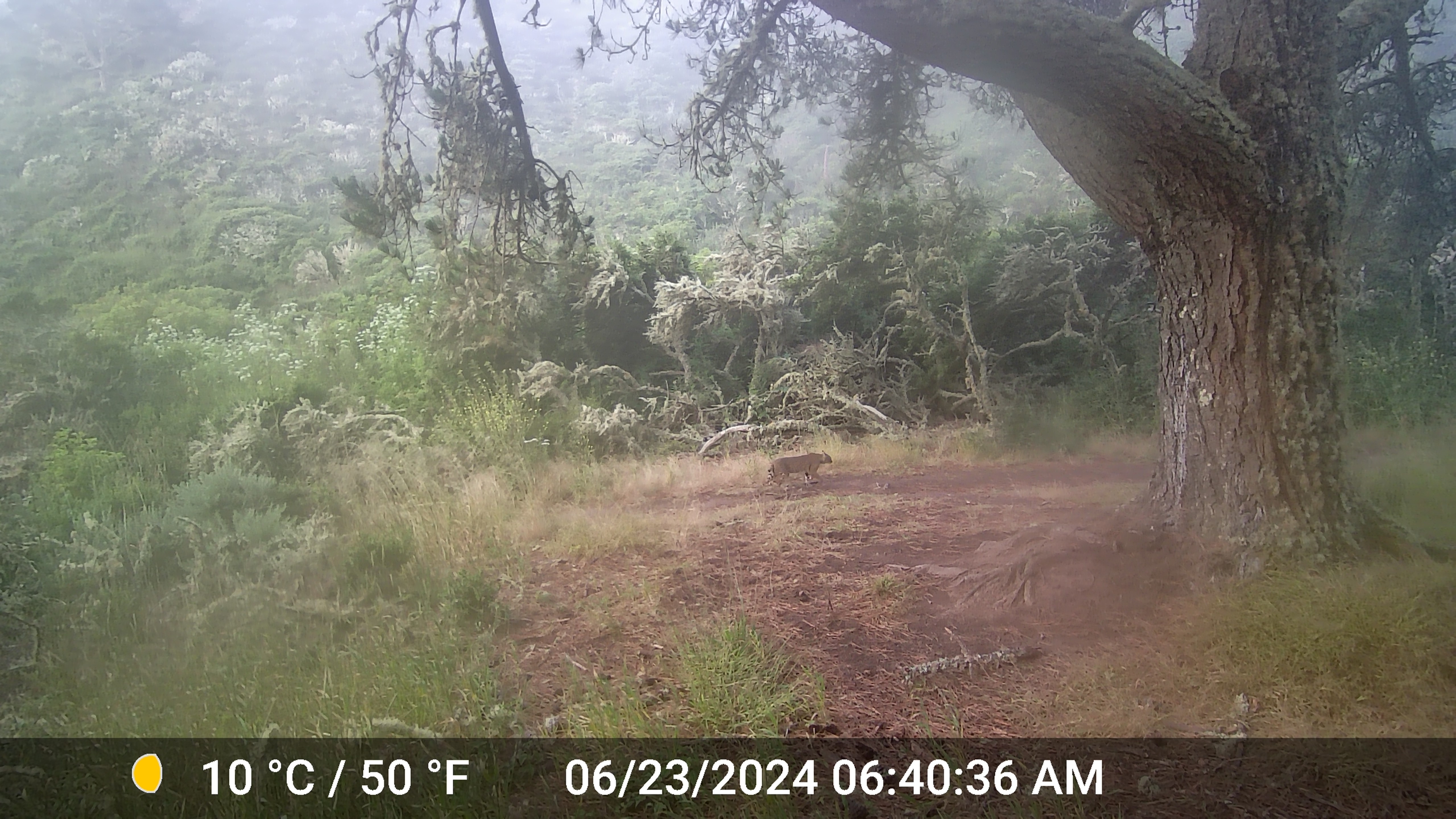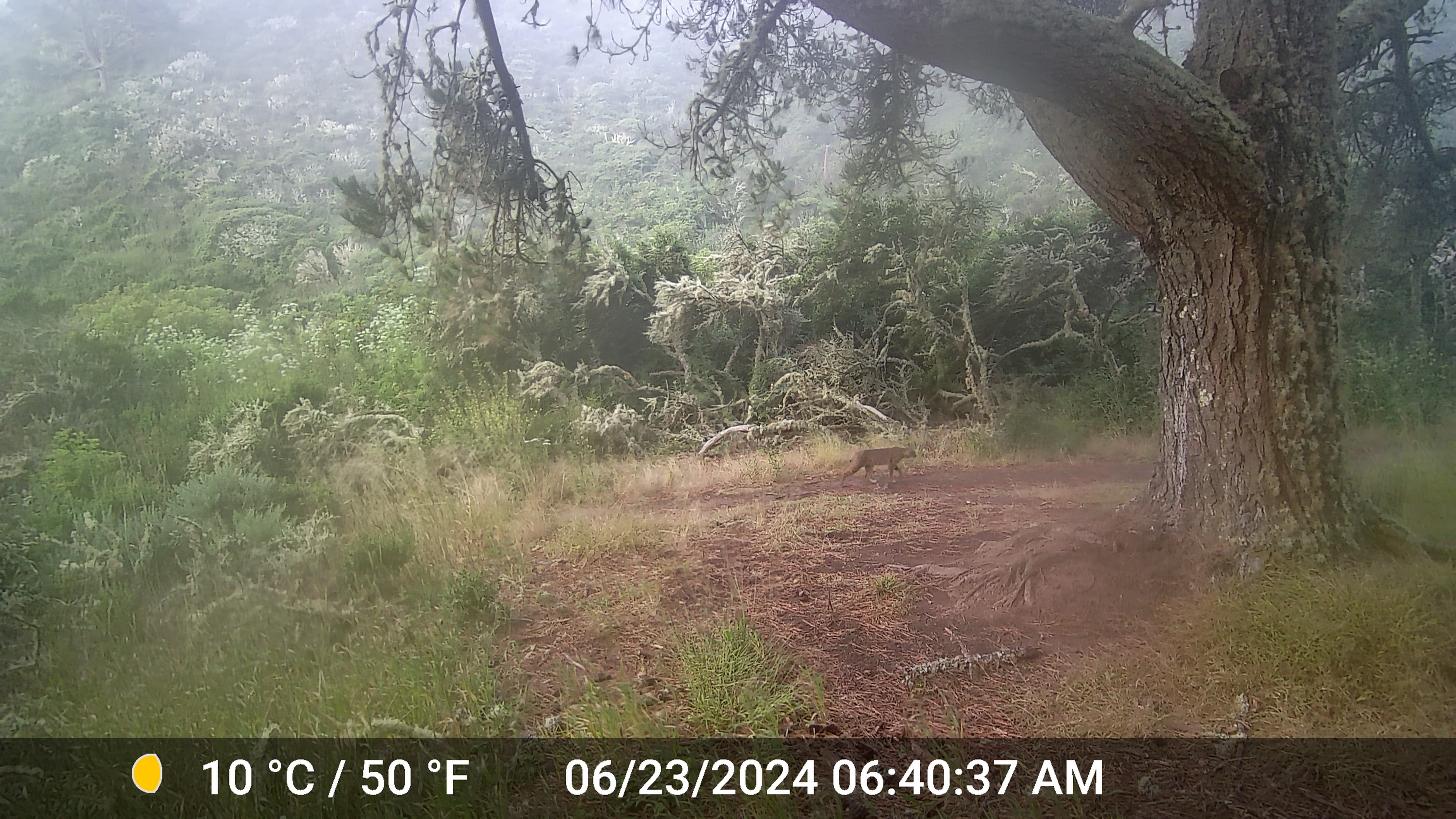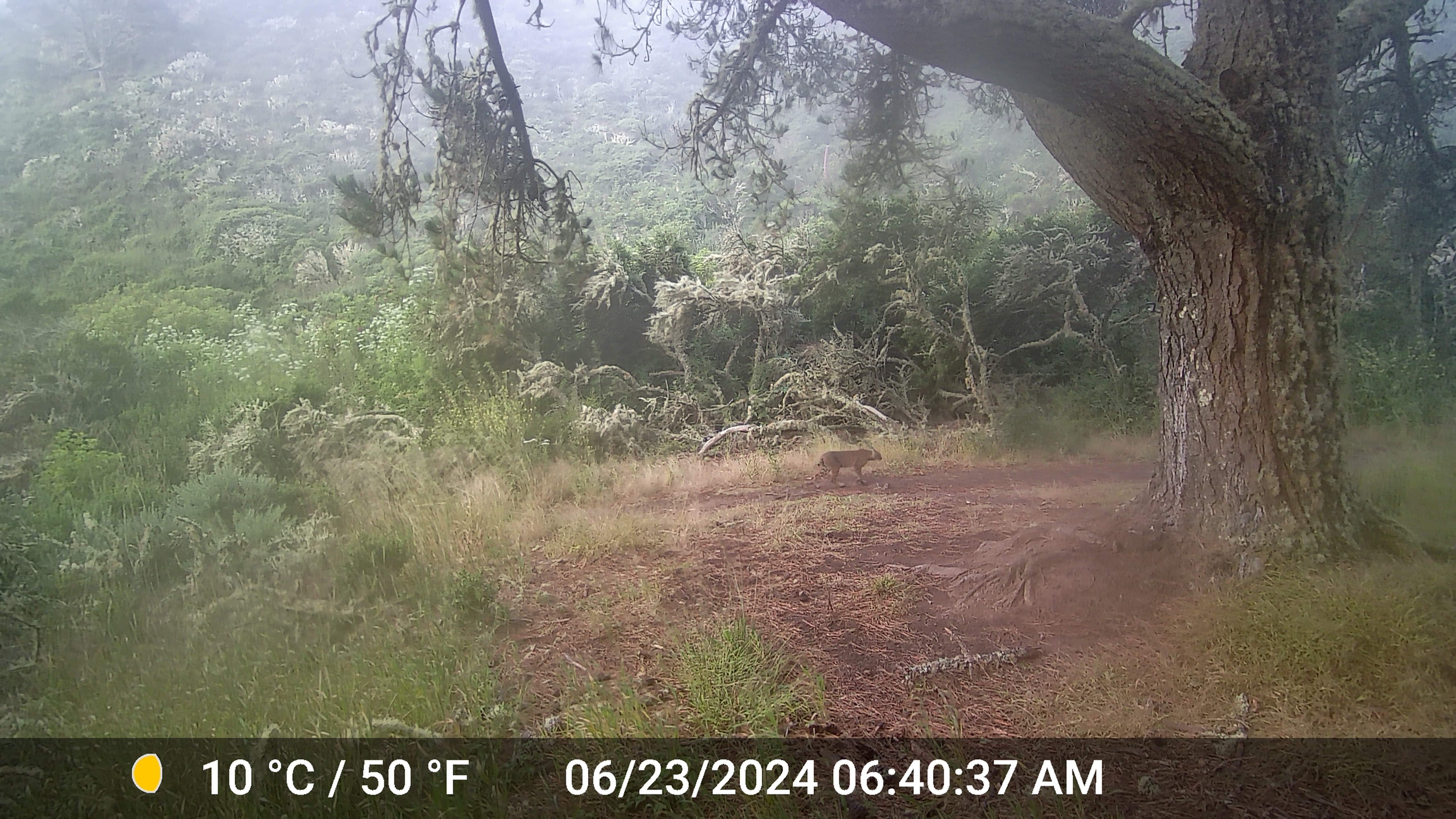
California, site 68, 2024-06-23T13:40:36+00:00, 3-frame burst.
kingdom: Animalia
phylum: Chordata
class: Mammalia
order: Carnivora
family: Felidae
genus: Lynx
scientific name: Lynx rufus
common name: bobcat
Bobcat (Lynx rufus).